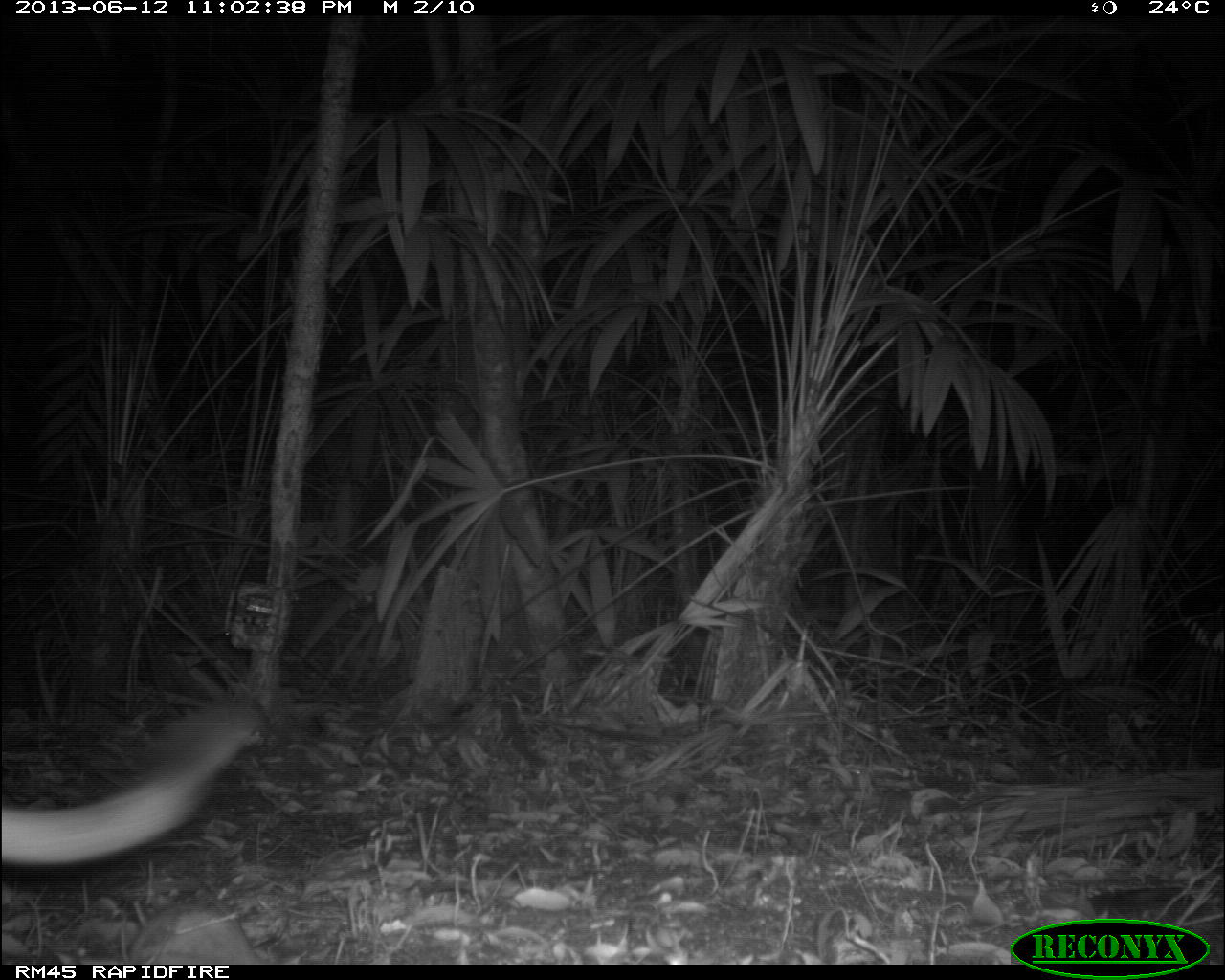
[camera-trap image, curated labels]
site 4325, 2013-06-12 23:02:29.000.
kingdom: Animalia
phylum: Chordata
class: Mammalia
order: Carnivora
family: Felidae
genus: Puma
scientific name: Puma concolor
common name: mountain lion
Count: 1.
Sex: male.